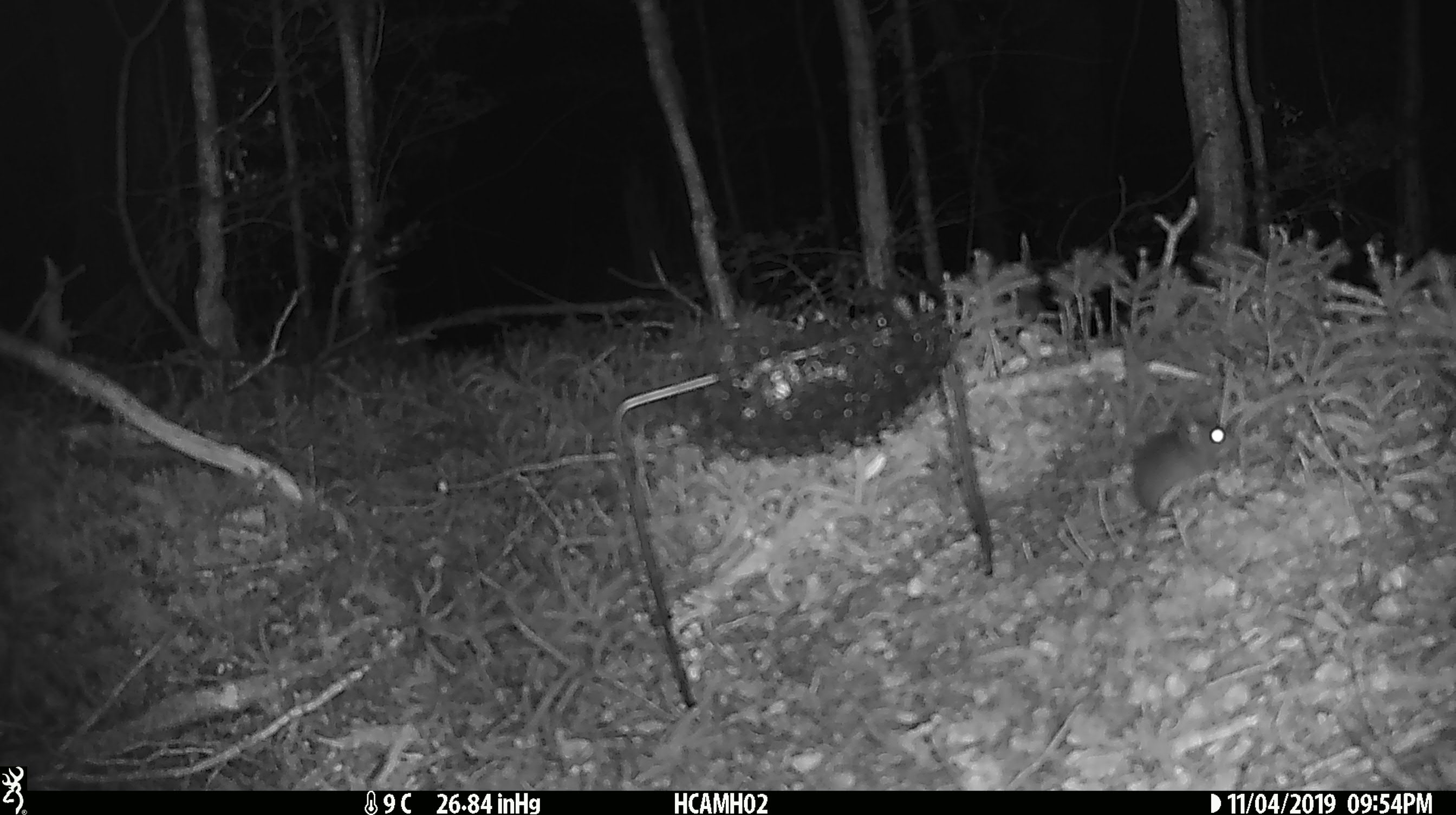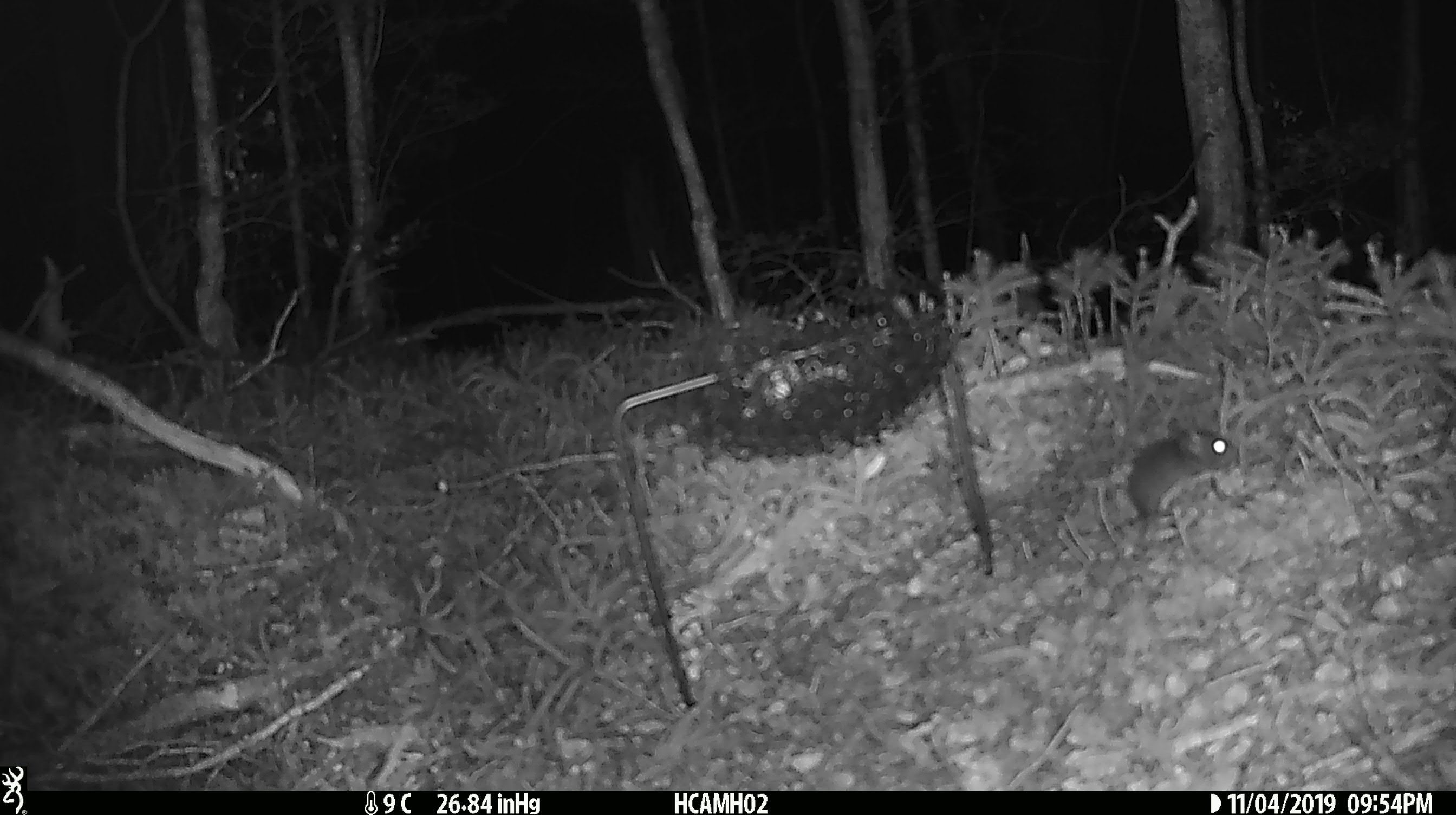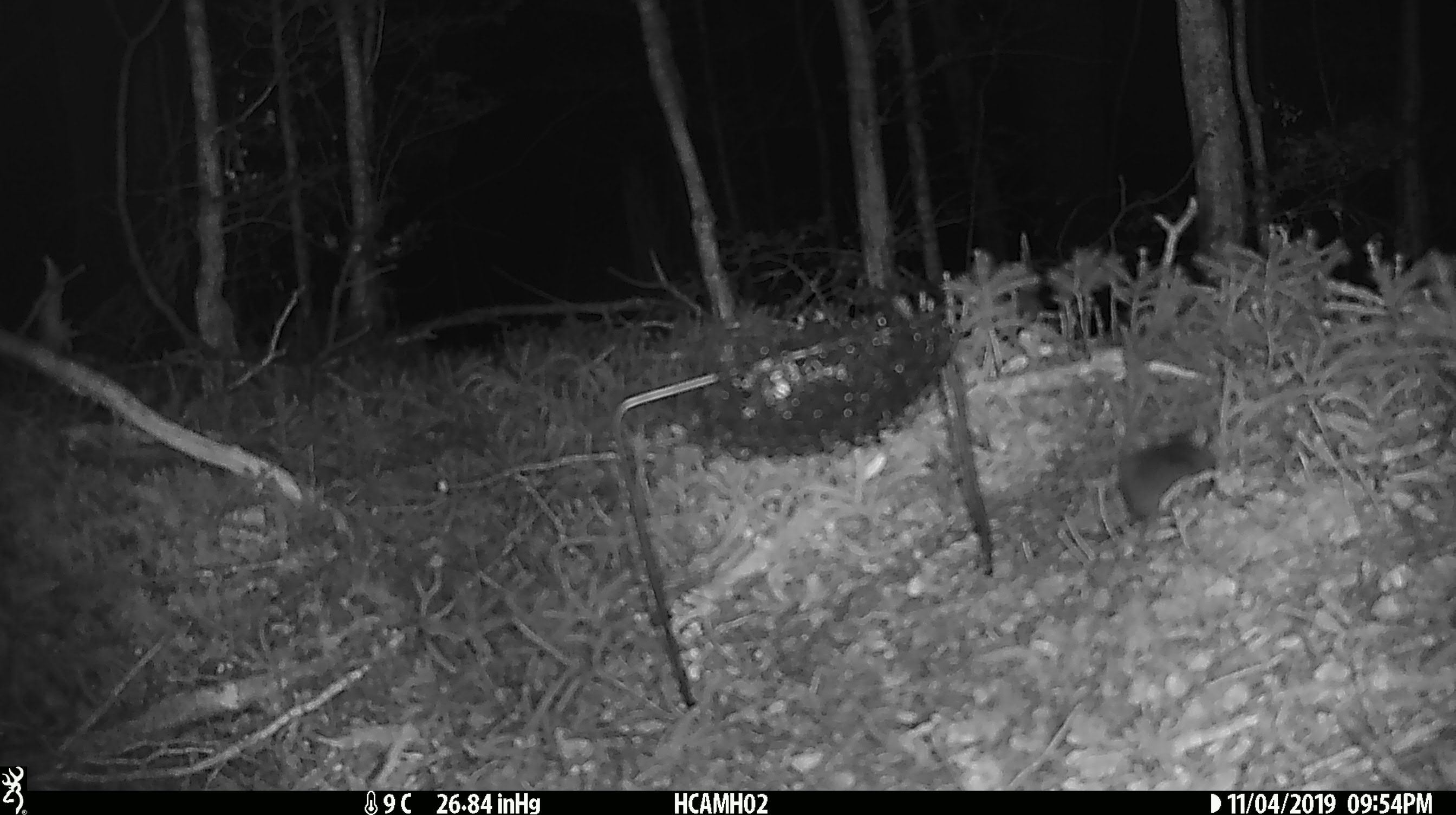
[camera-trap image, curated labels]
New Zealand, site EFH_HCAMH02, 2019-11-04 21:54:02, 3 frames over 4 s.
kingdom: Animalia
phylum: Chordata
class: Mammalia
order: Rodentia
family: Muridae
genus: Mus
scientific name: Mus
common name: mouse